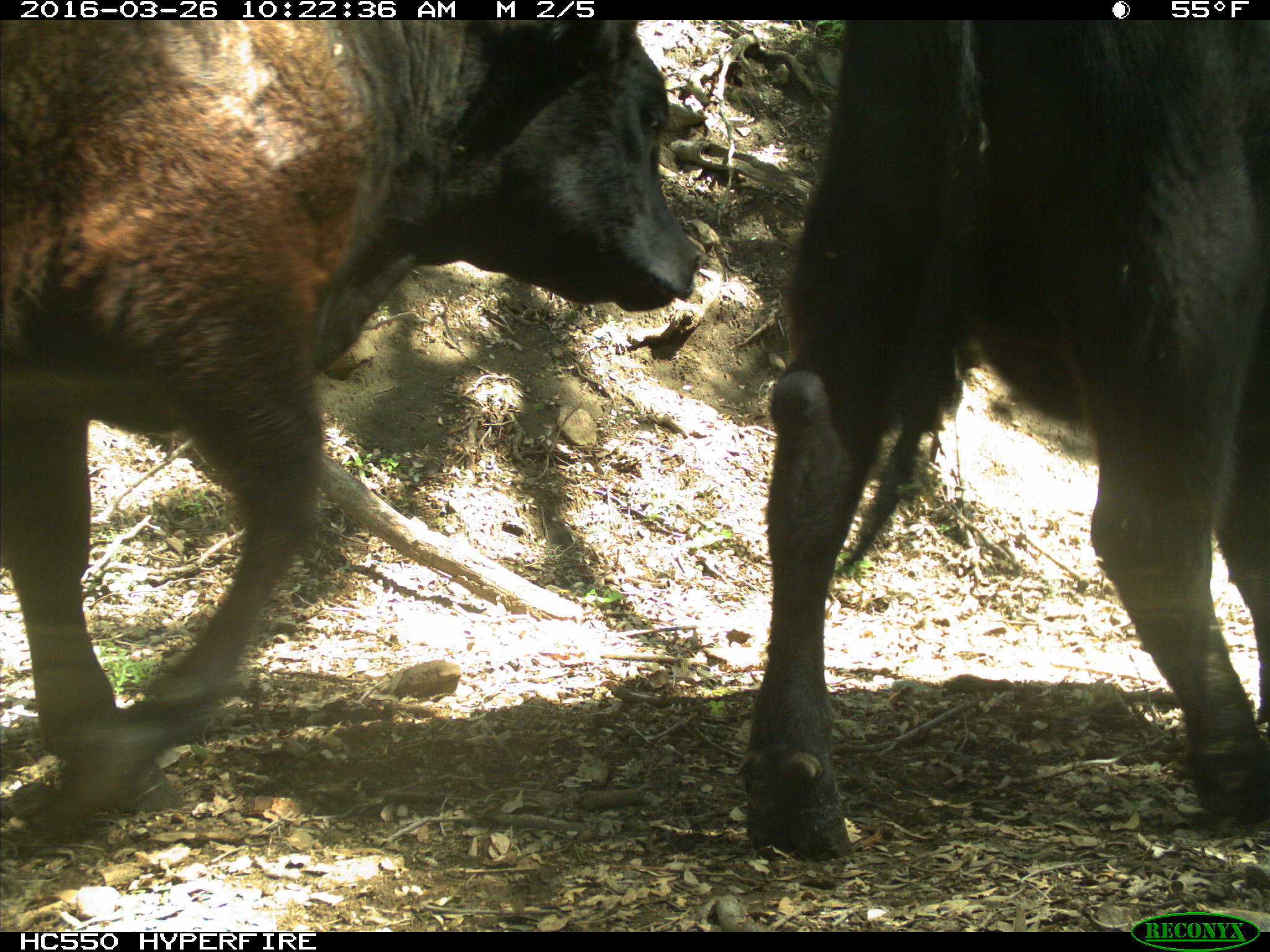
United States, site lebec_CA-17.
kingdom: Animalia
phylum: Chordata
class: Mammalia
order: Artiodactyla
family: Bovidae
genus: Bos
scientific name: Bos taurus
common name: domestic cow